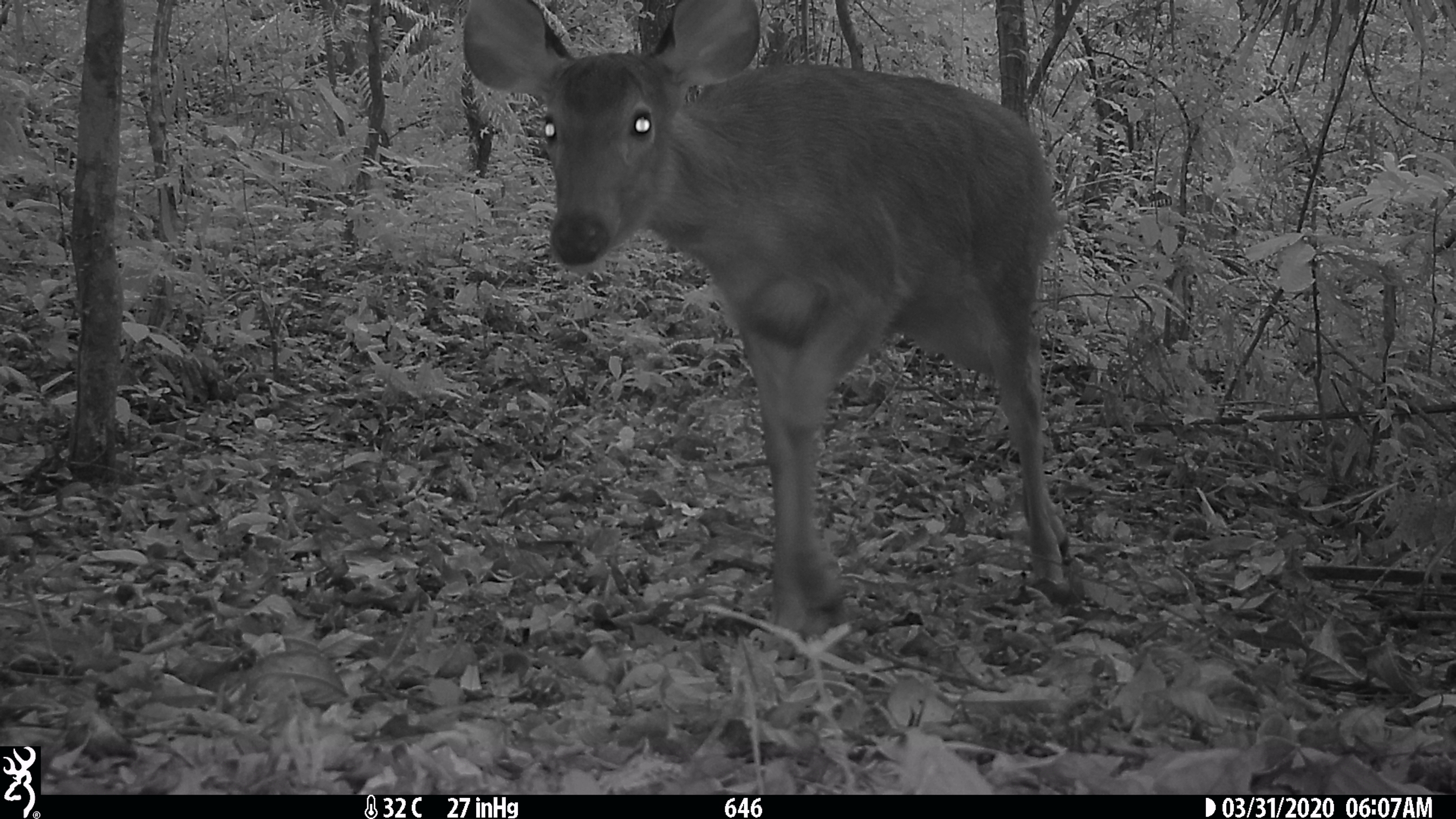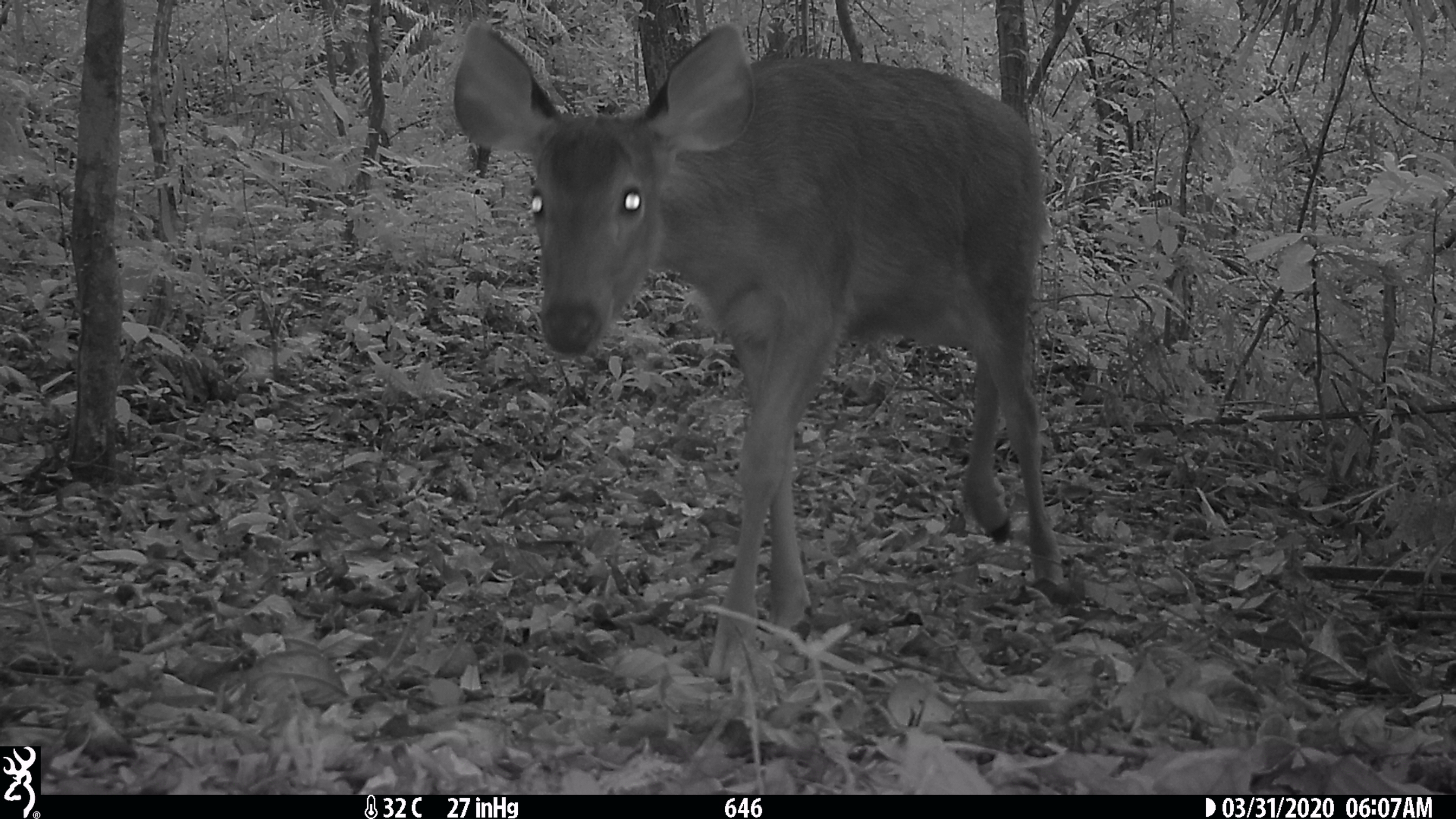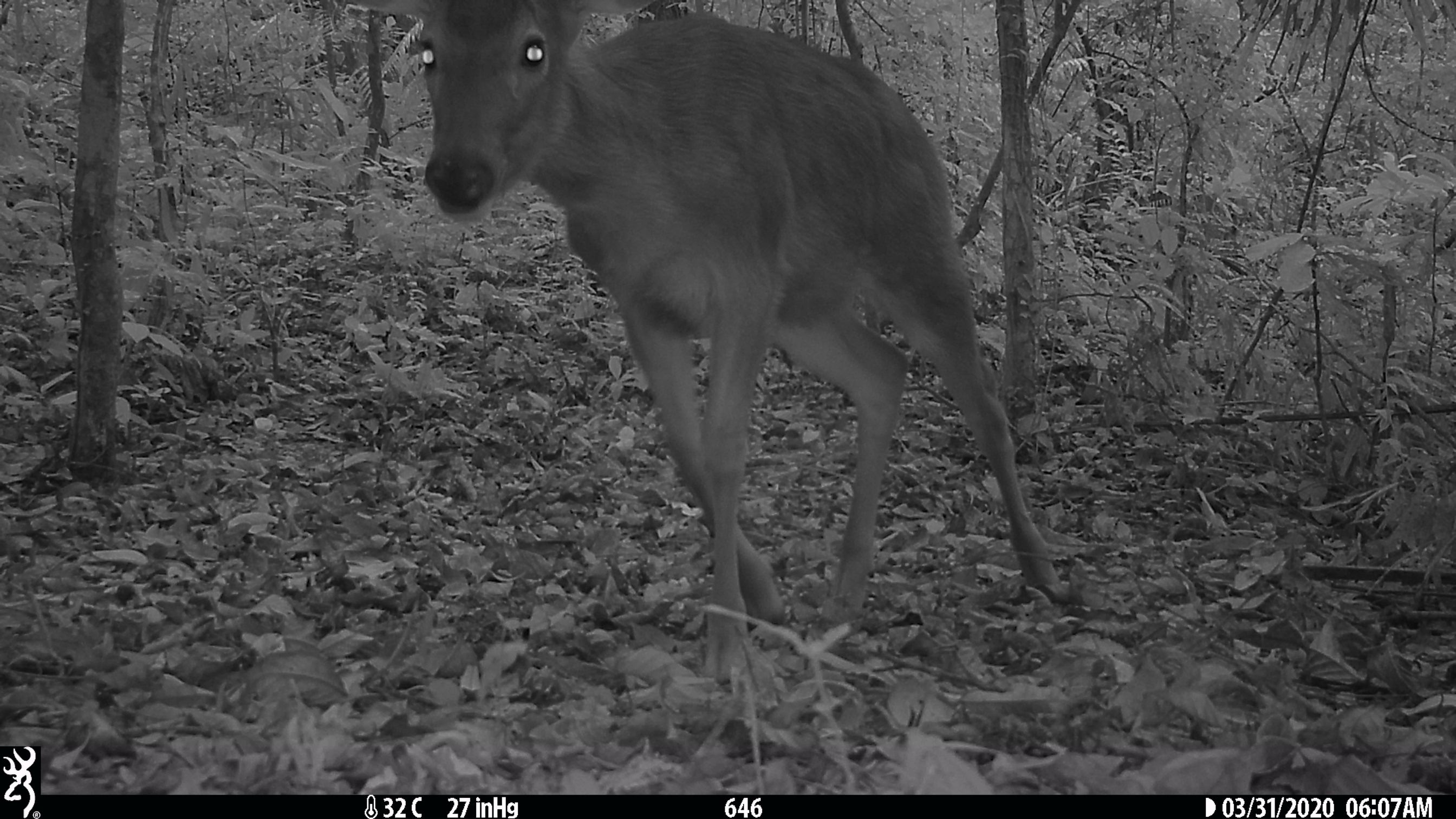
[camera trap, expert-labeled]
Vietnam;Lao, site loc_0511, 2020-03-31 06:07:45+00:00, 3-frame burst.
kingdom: Animalia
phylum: Chordata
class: Mammalia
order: Artiodactyla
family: Cervidae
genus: Rusa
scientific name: Rusa unicolor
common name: sambar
Sambar (Rusa unicolor). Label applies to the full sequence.